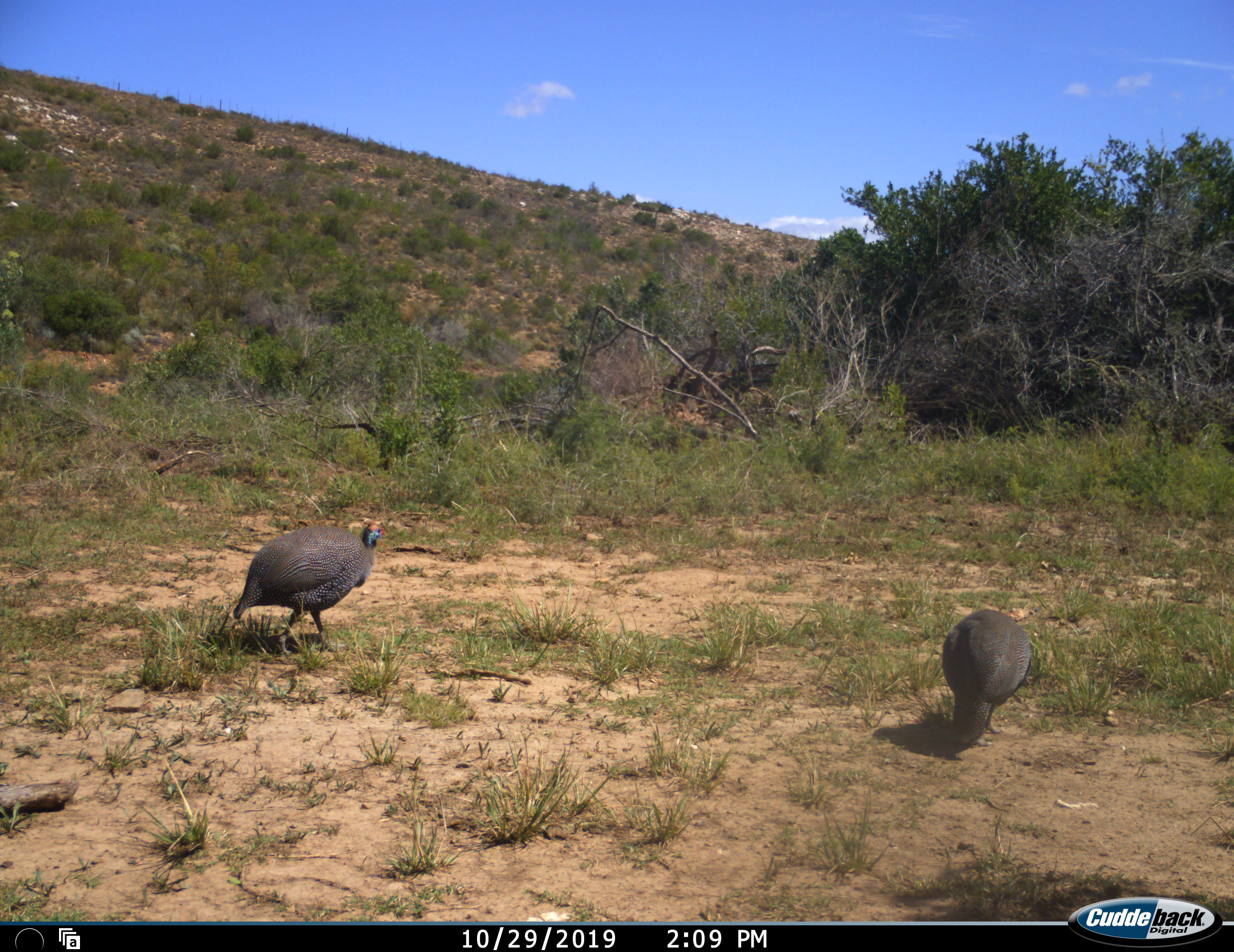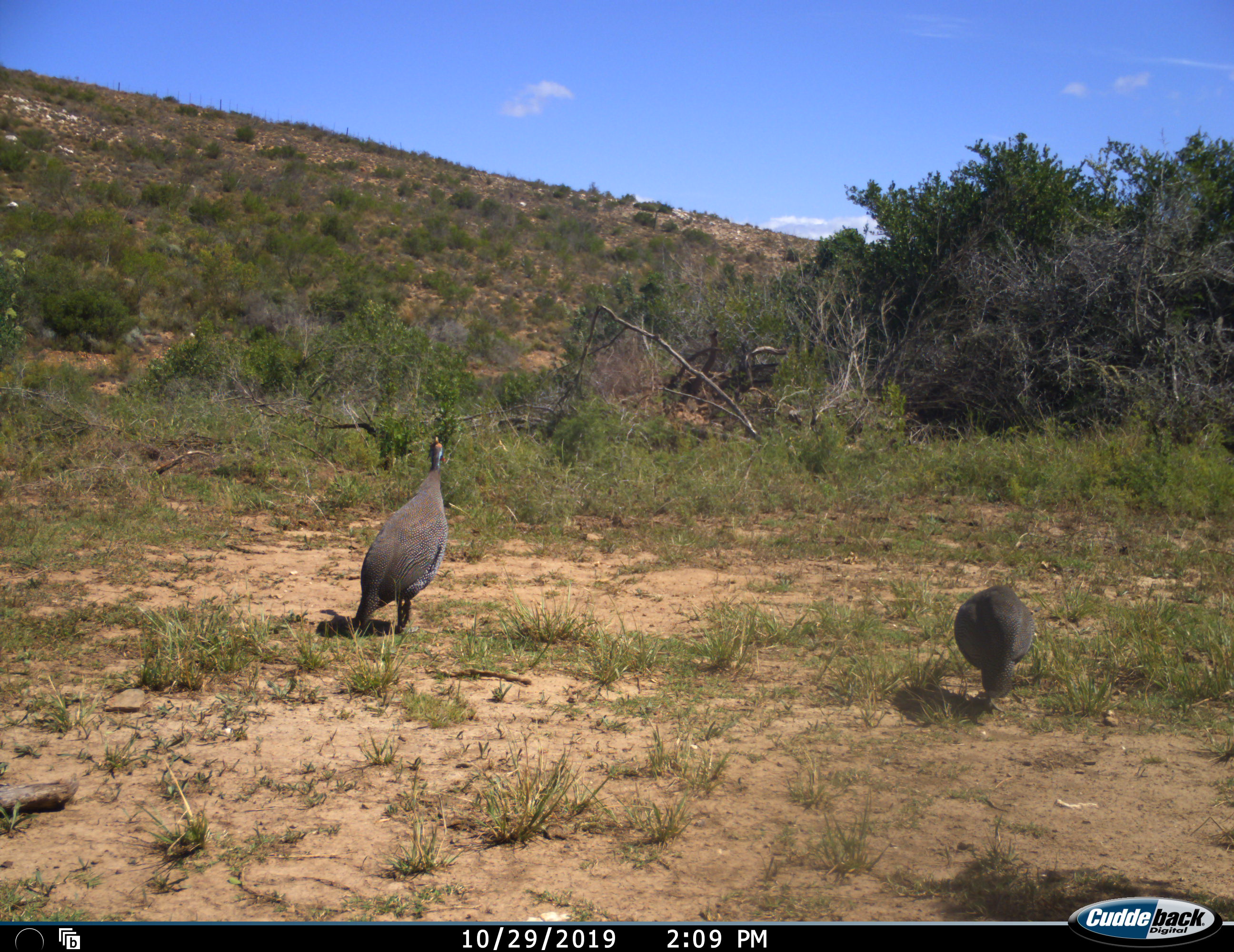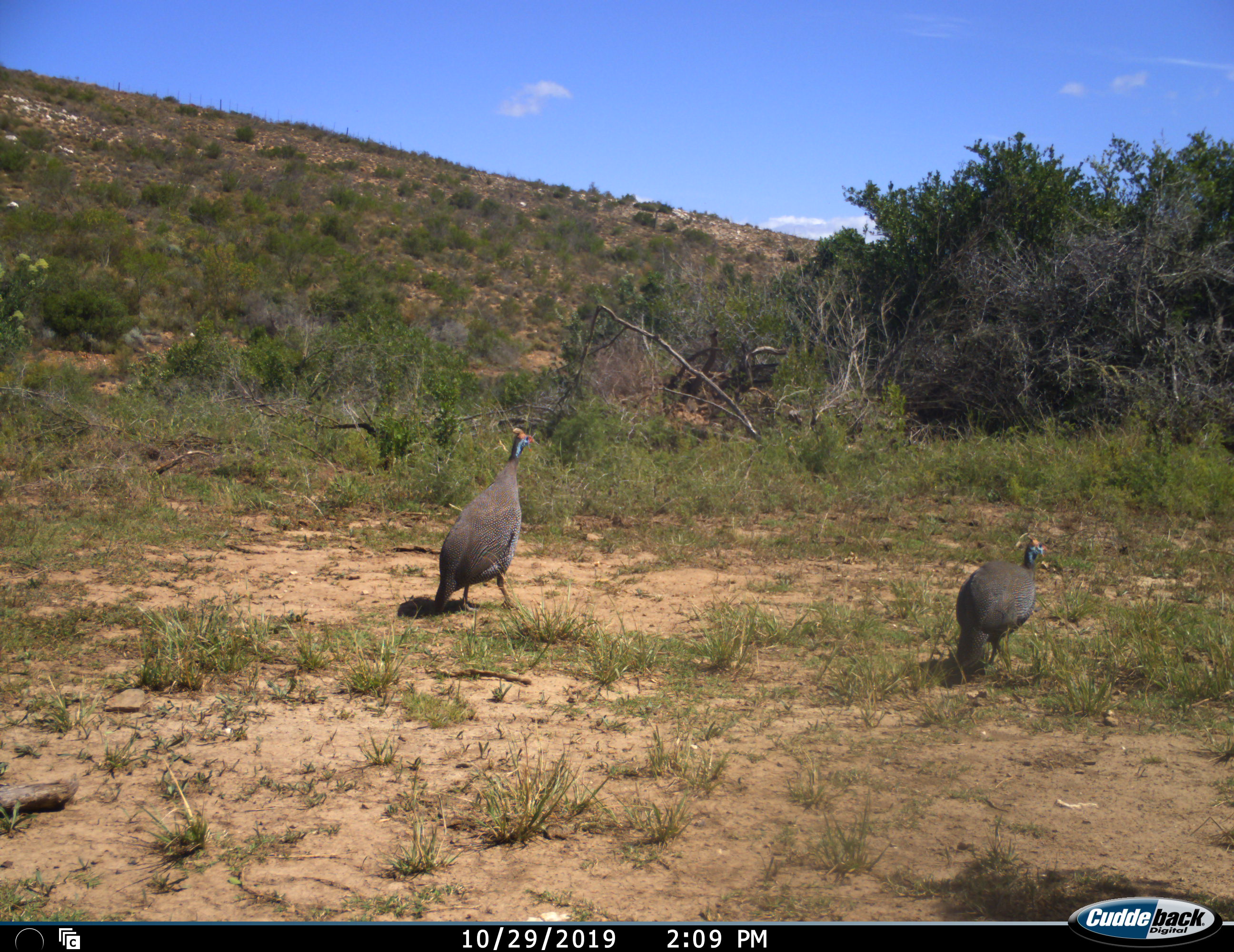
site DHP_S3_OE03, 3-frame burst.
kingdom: Animalia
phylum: Chordata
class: Aves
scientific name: Aves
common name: bird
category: birdother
Birdother (bird) (Aves), count 2. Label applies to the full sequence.